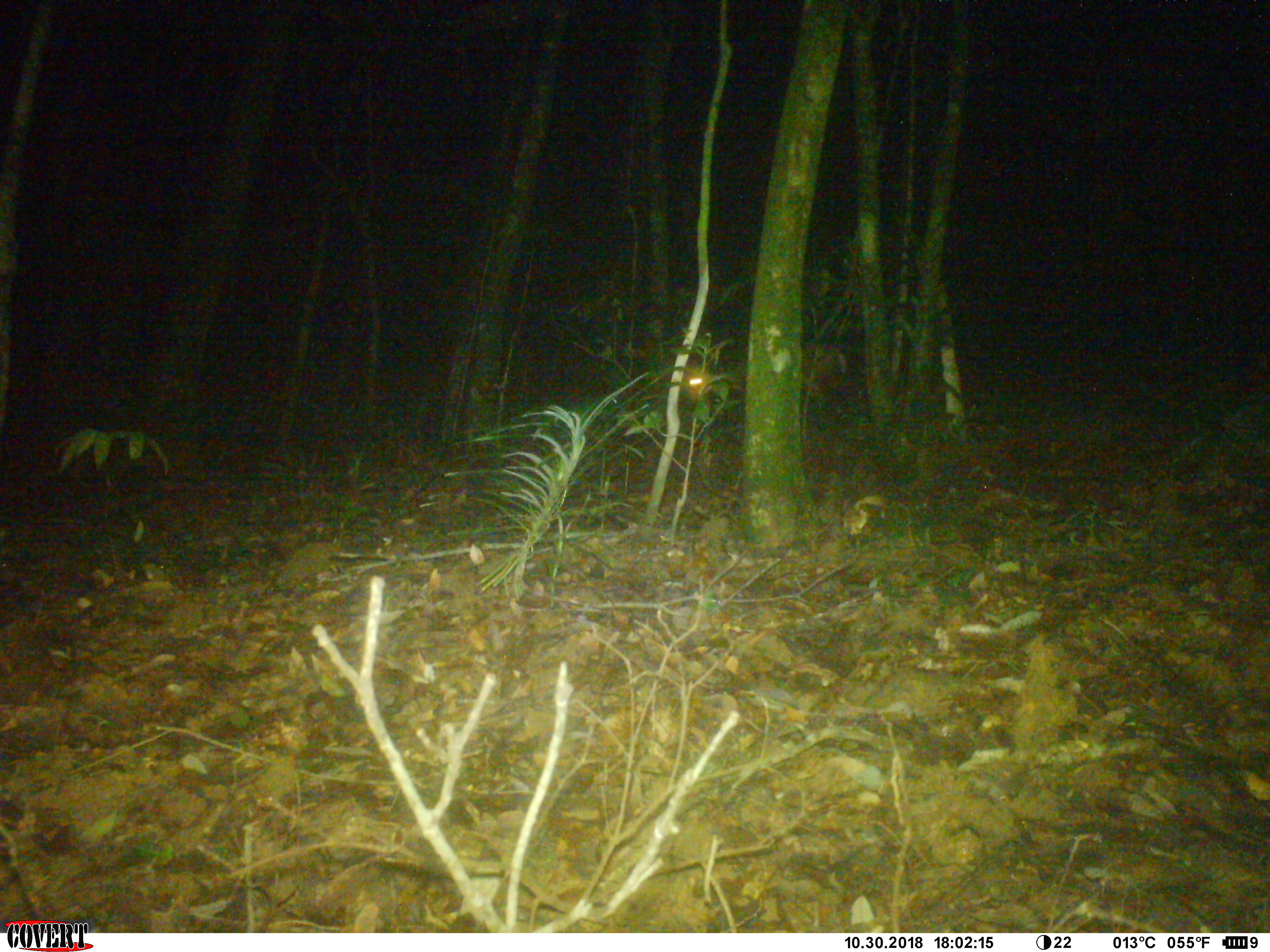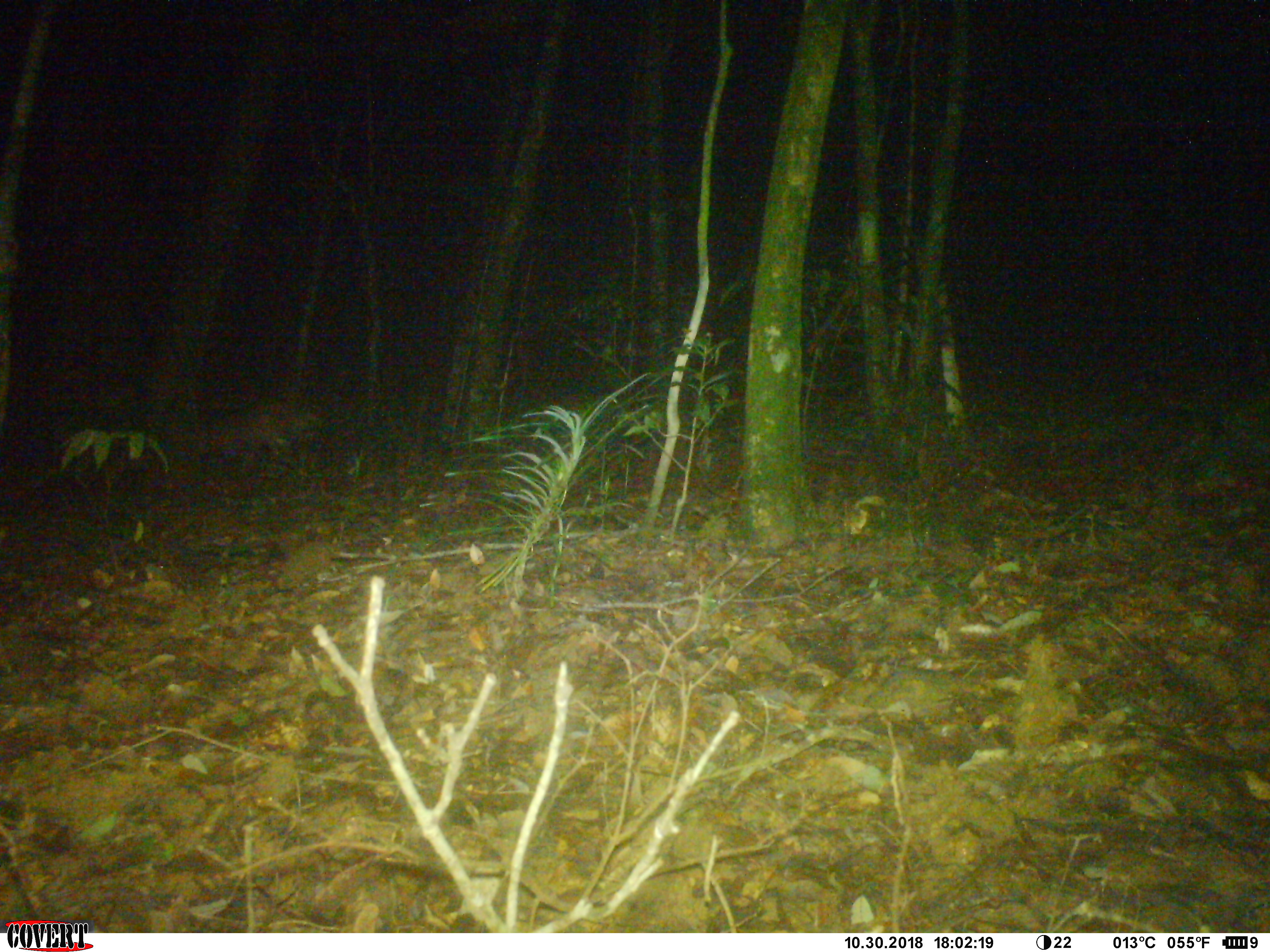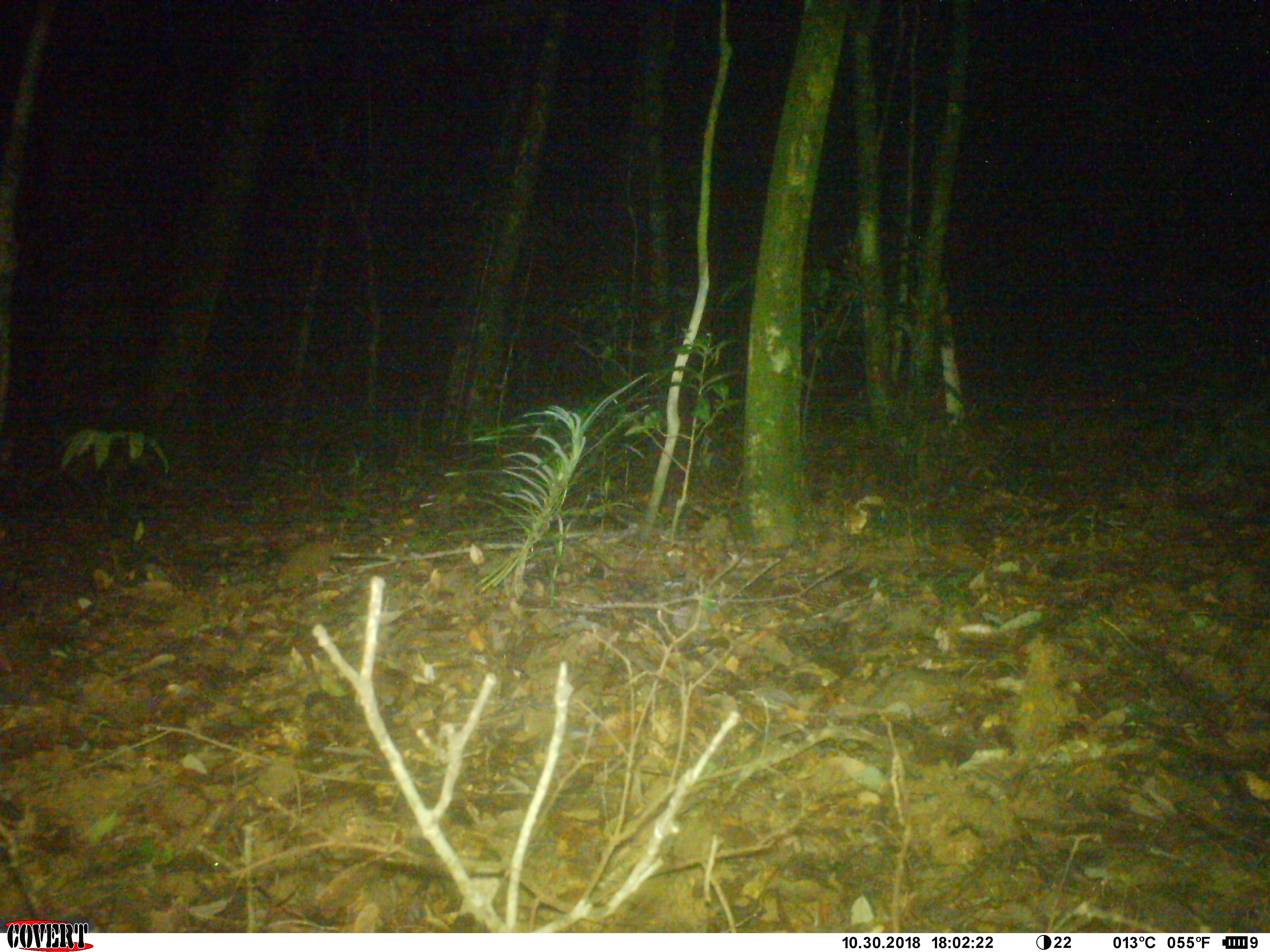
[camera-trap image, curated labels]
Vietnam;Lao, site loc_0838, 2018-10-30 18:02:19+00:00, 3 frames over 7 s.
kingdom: Animalia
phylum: Chordata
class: Mammalia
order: Artiodactyla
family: Cervidae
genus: Muntiacus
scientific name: Muntiacus rooseveltorum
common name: roosevelt's muntjac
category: roosevelts muntjac group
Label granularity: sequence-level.